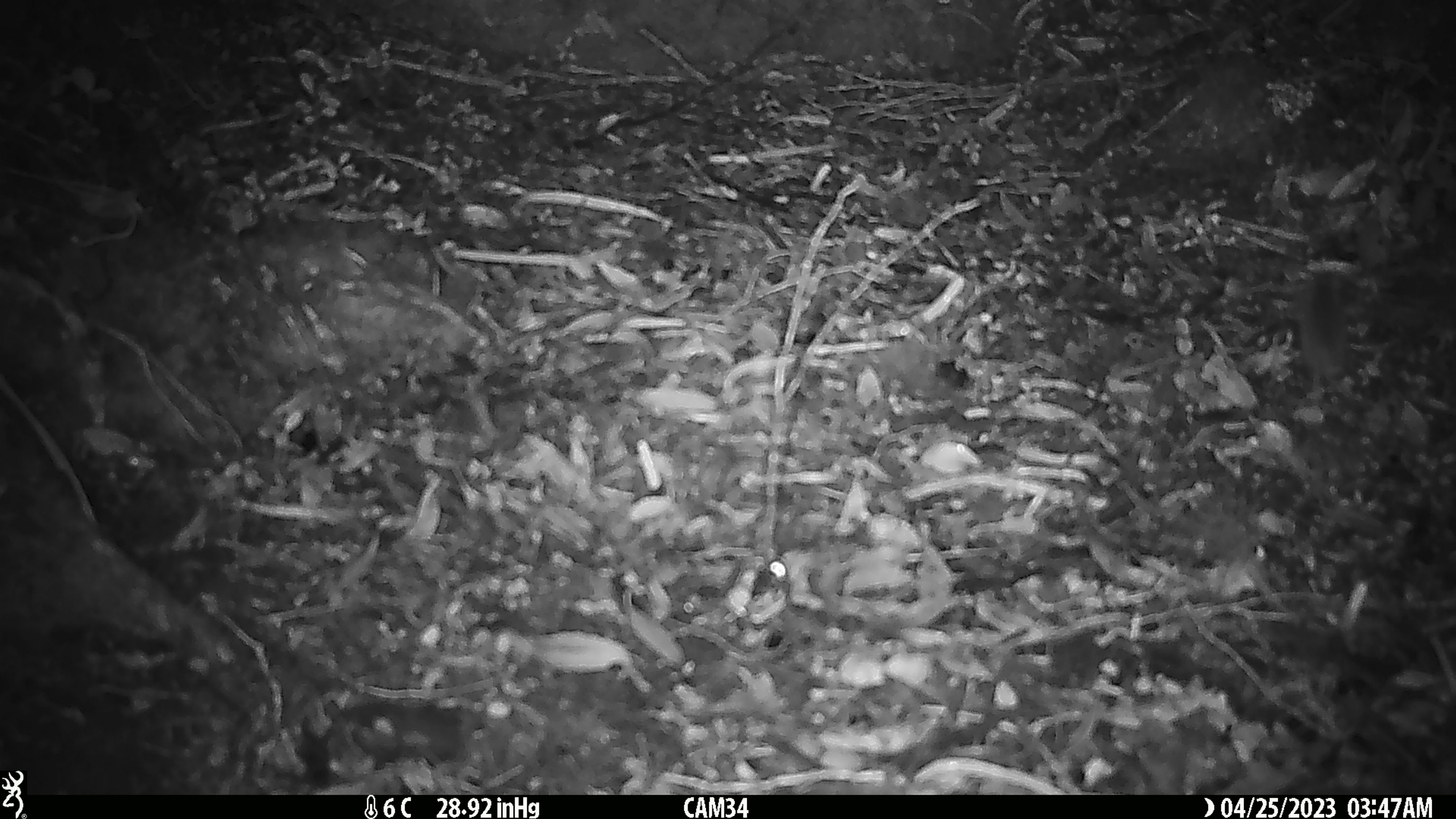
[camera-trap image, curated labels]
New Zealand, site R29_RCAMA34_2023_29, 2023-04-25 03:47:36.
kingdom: Animalia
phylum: Chordata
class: Mammalia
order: Rodentia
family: Muridae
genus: Mus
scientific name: Mus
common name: mouse